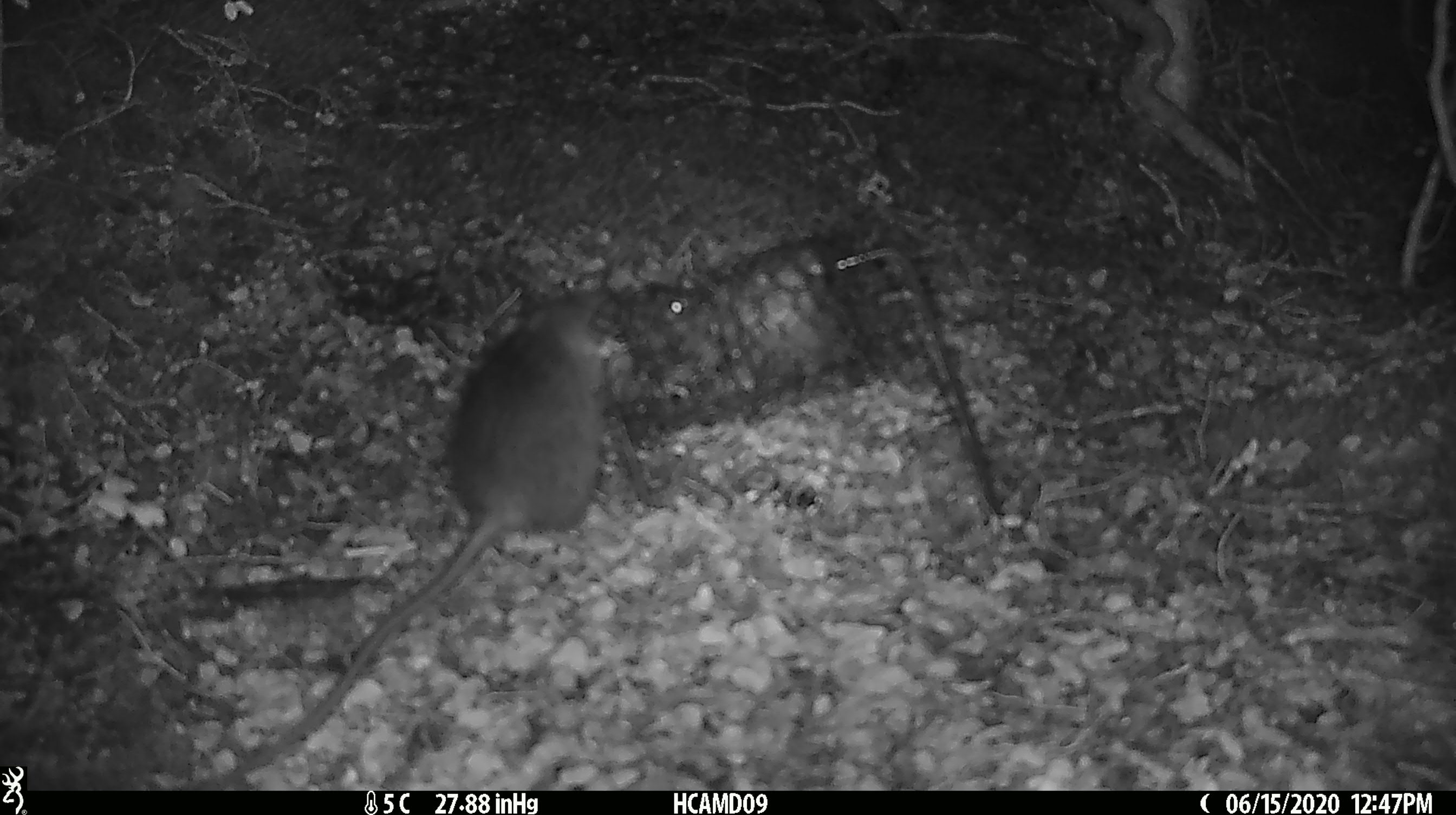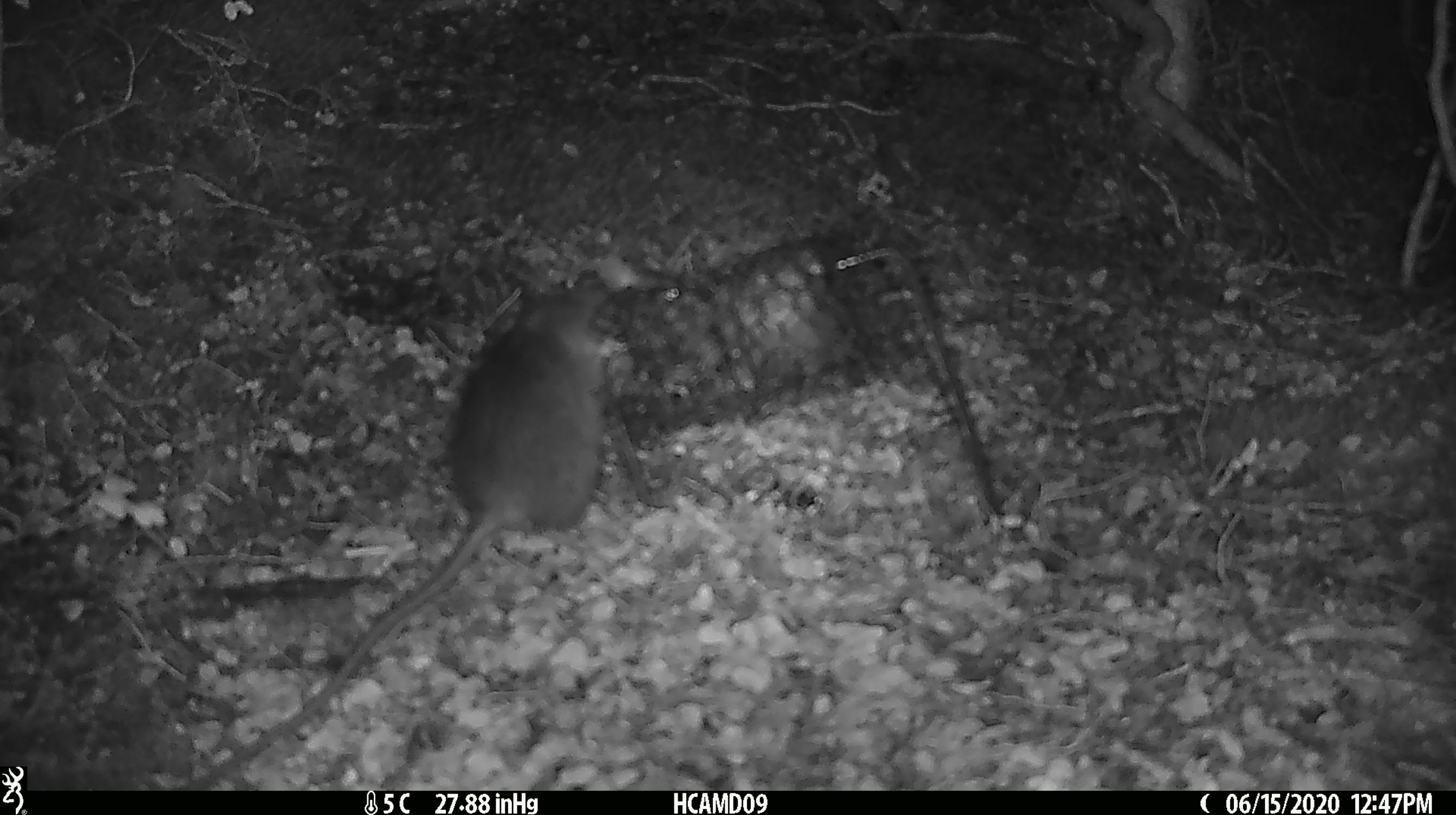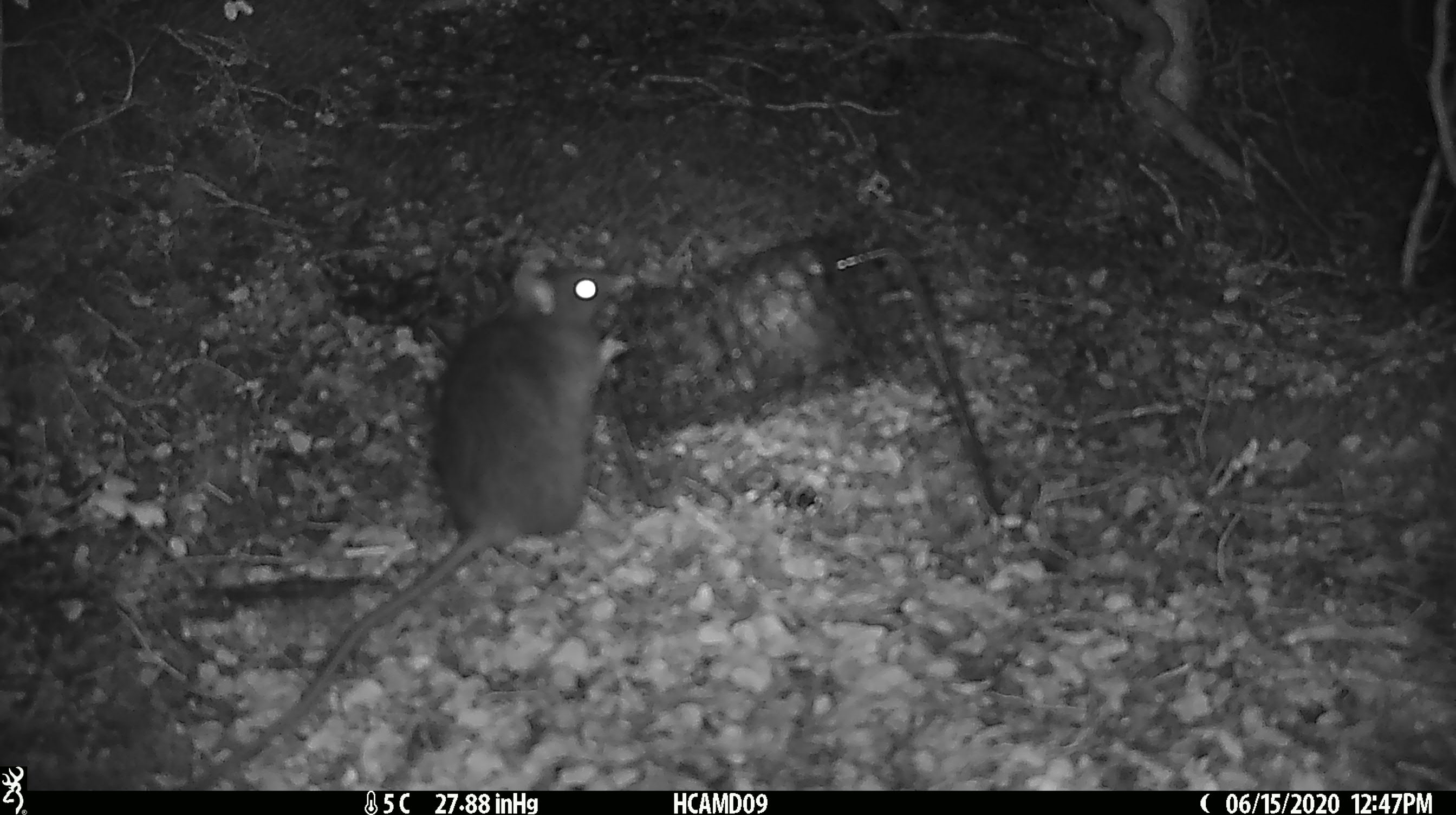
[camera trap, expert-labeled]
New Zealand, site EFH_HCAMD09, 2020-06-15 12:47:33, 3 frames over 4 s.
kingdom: Animalia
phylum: Chordata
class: Mammalia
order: Rodentia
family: Muridae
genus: Rattus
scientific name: Rattus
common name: rat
Rat (Rattus).